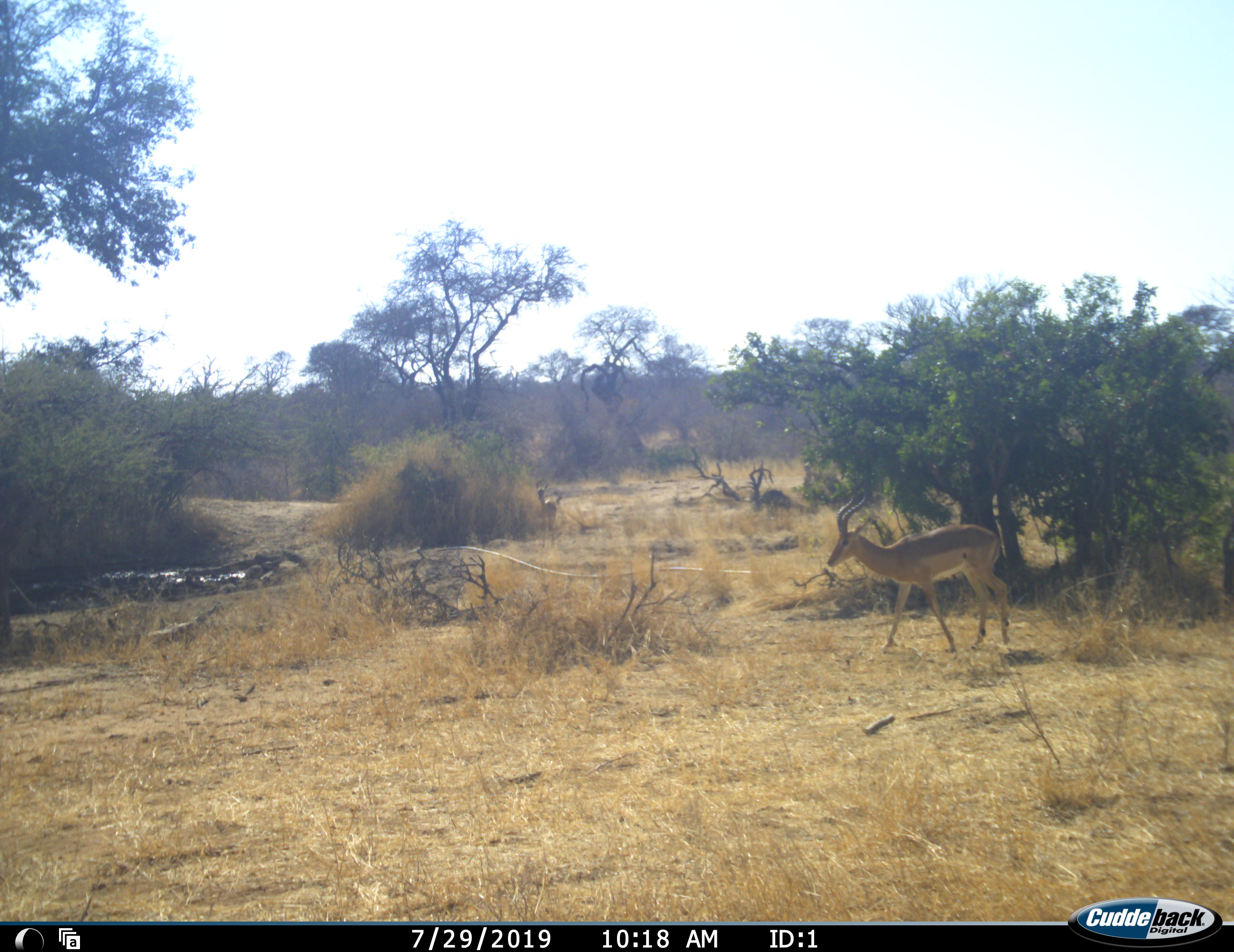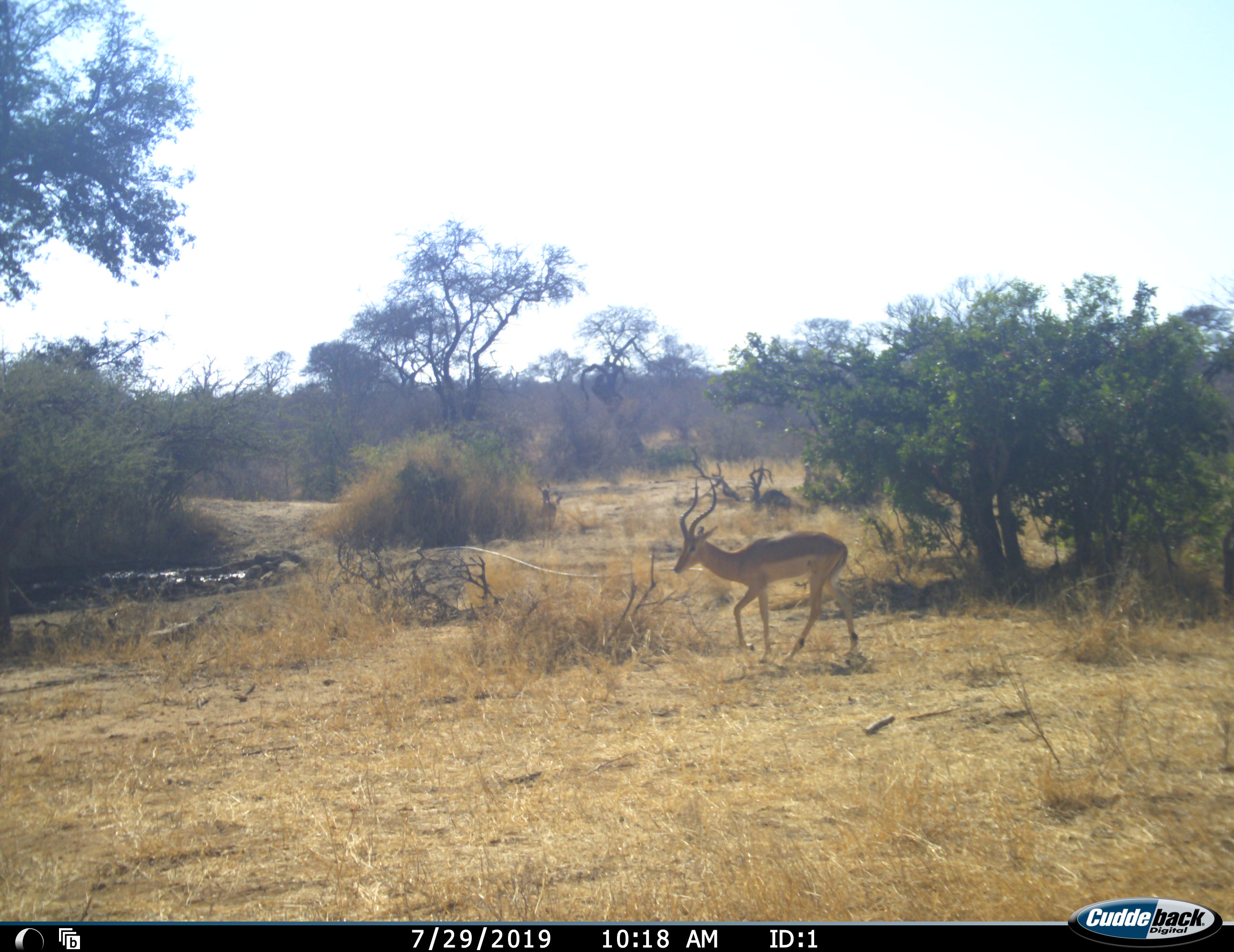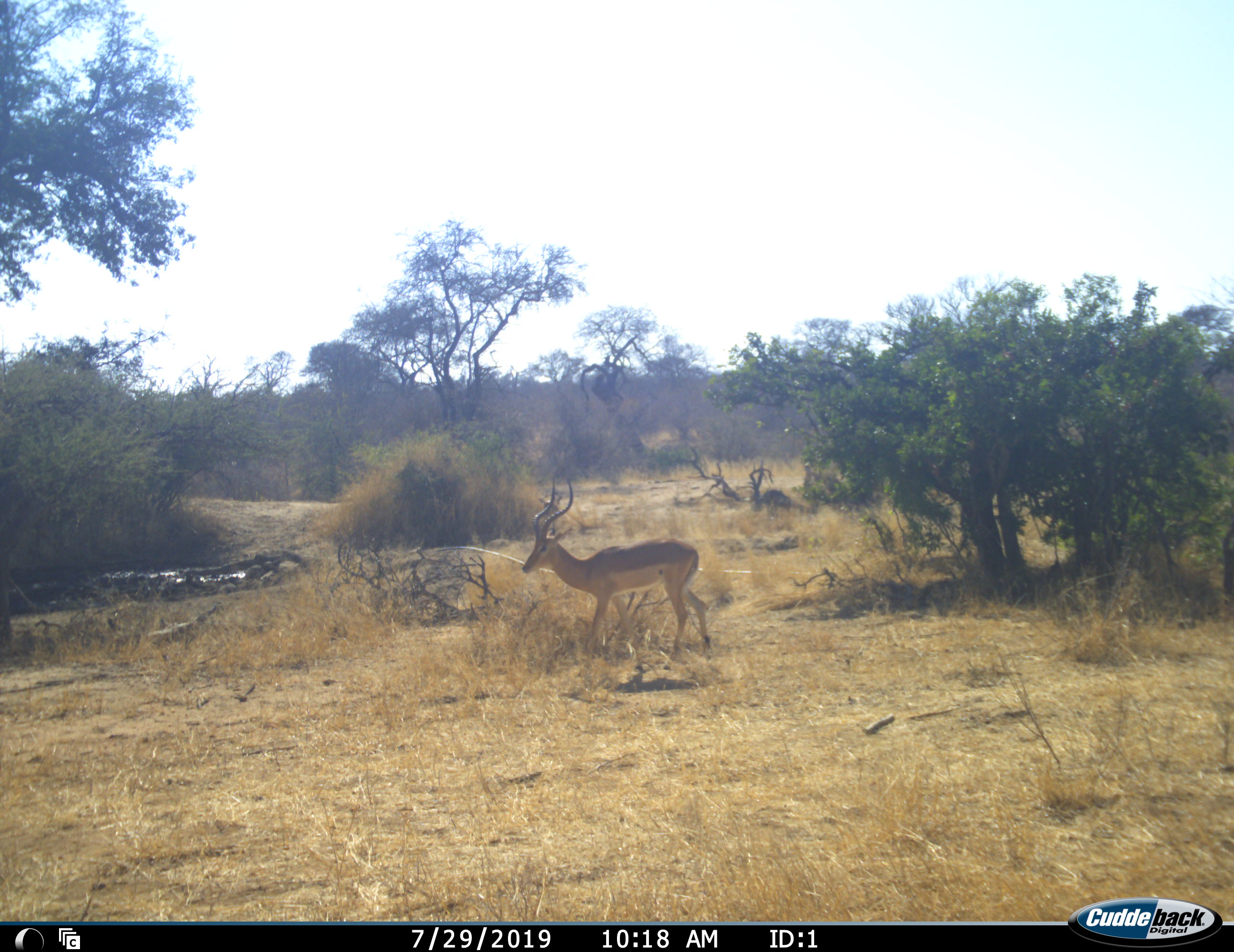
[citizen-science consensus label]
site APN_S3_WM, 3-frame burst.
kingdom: Animalia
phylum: Chordata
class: Mammalia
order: Artiodactyla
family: Bovidae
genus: Aepyceros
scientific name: Aepyceros melampus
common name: impala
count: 2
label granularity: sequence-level